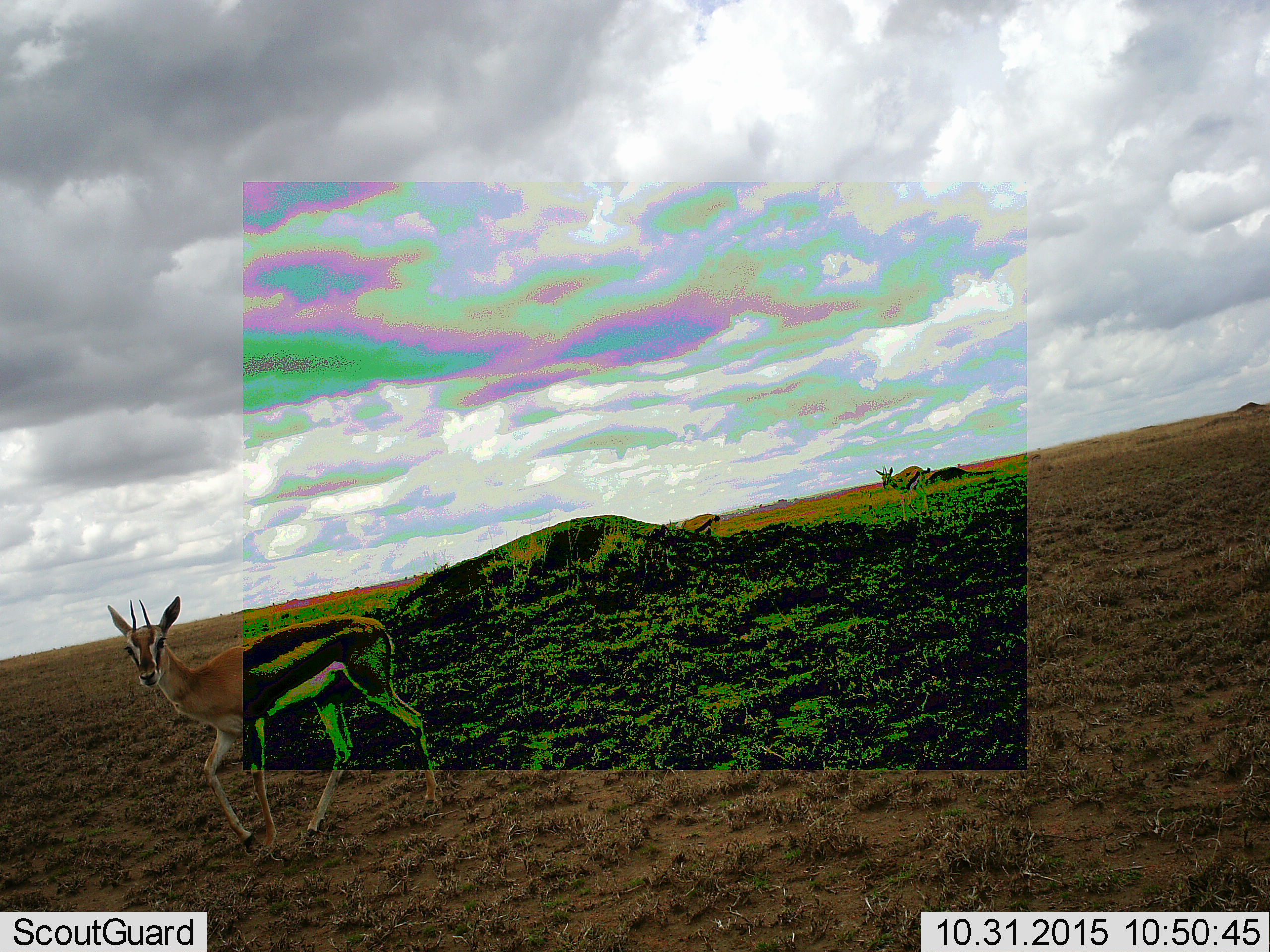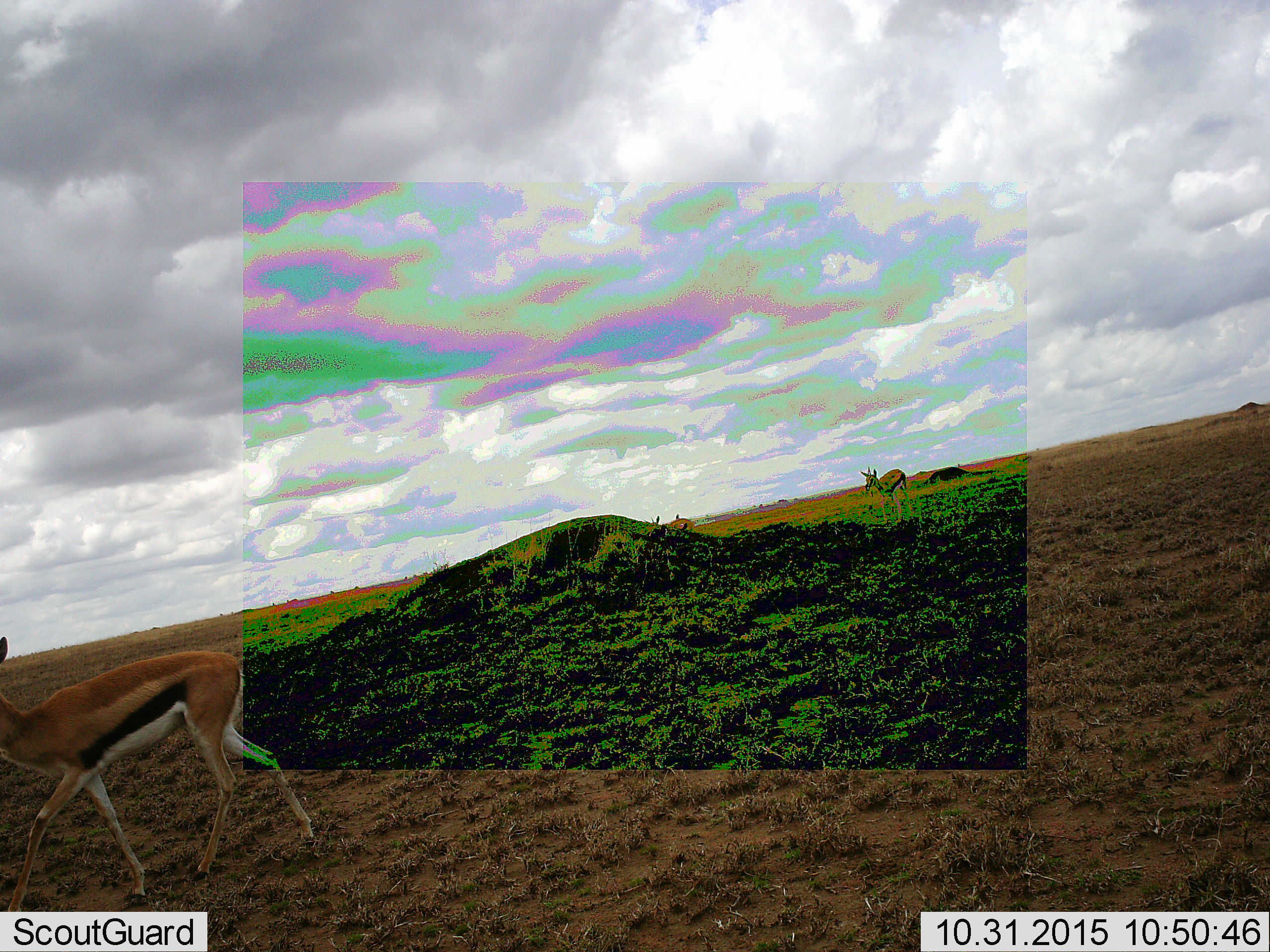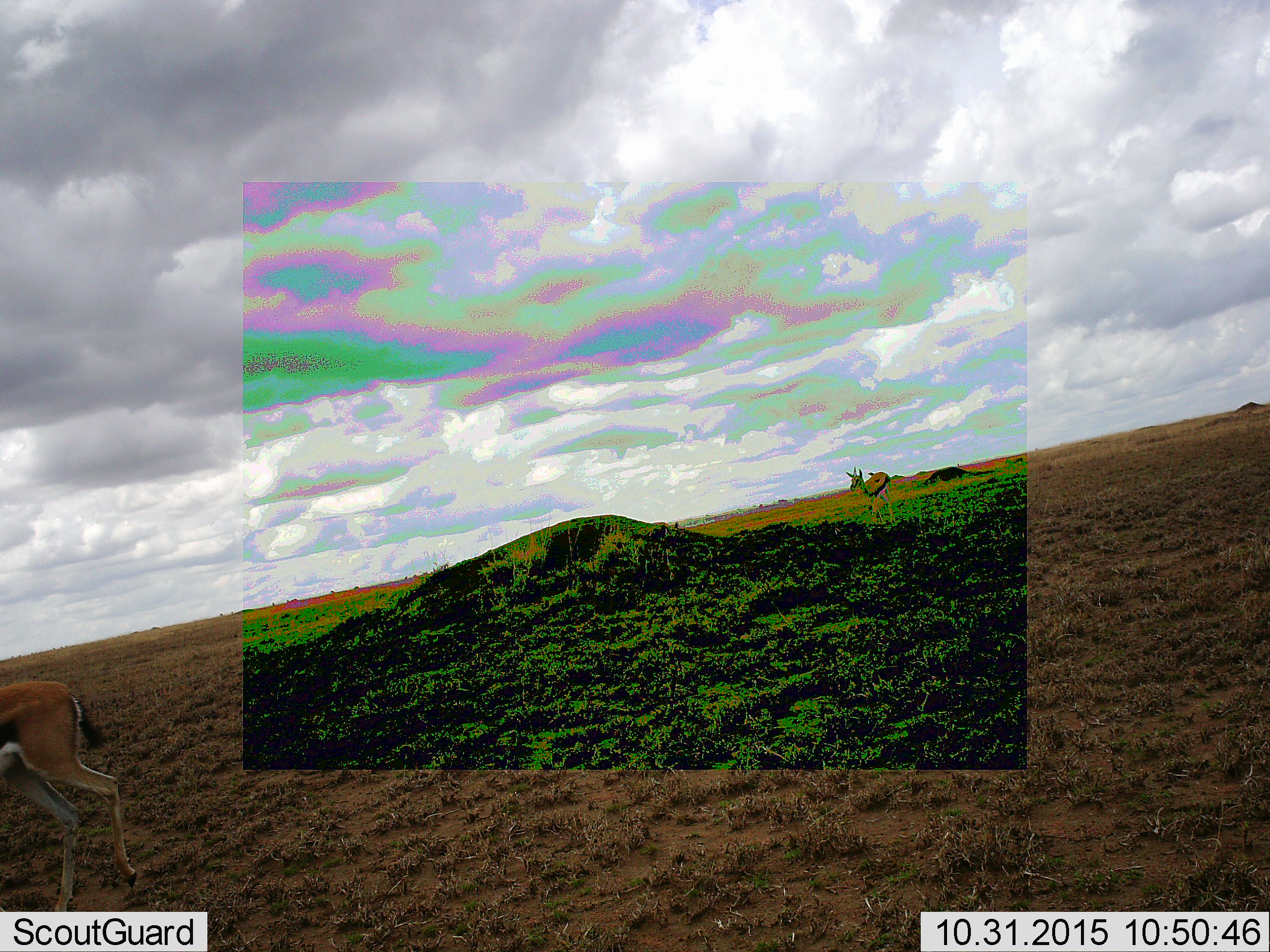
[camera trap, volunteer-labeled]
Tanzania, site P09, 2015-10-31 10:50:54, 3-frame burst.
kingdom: Animalia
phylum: Chordata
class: Mammalia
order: Artiodactyla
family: Bovidae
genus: Eudorcas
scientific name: Eudorcas thomsonii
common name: thomson's gazelle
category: gazellethomsons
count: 3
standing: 10%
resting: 0%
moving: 100%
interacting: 0%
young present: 0%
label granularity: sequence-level